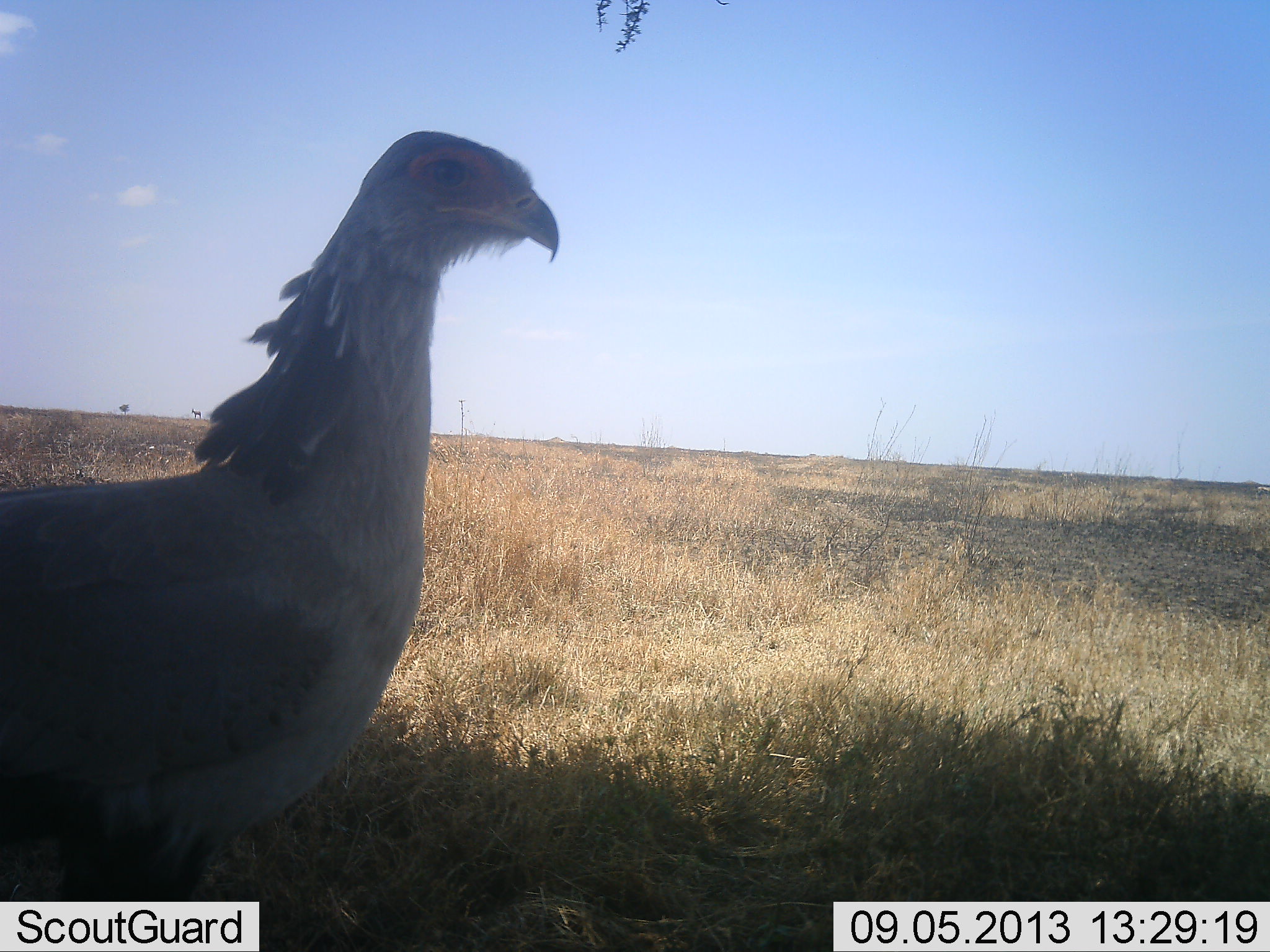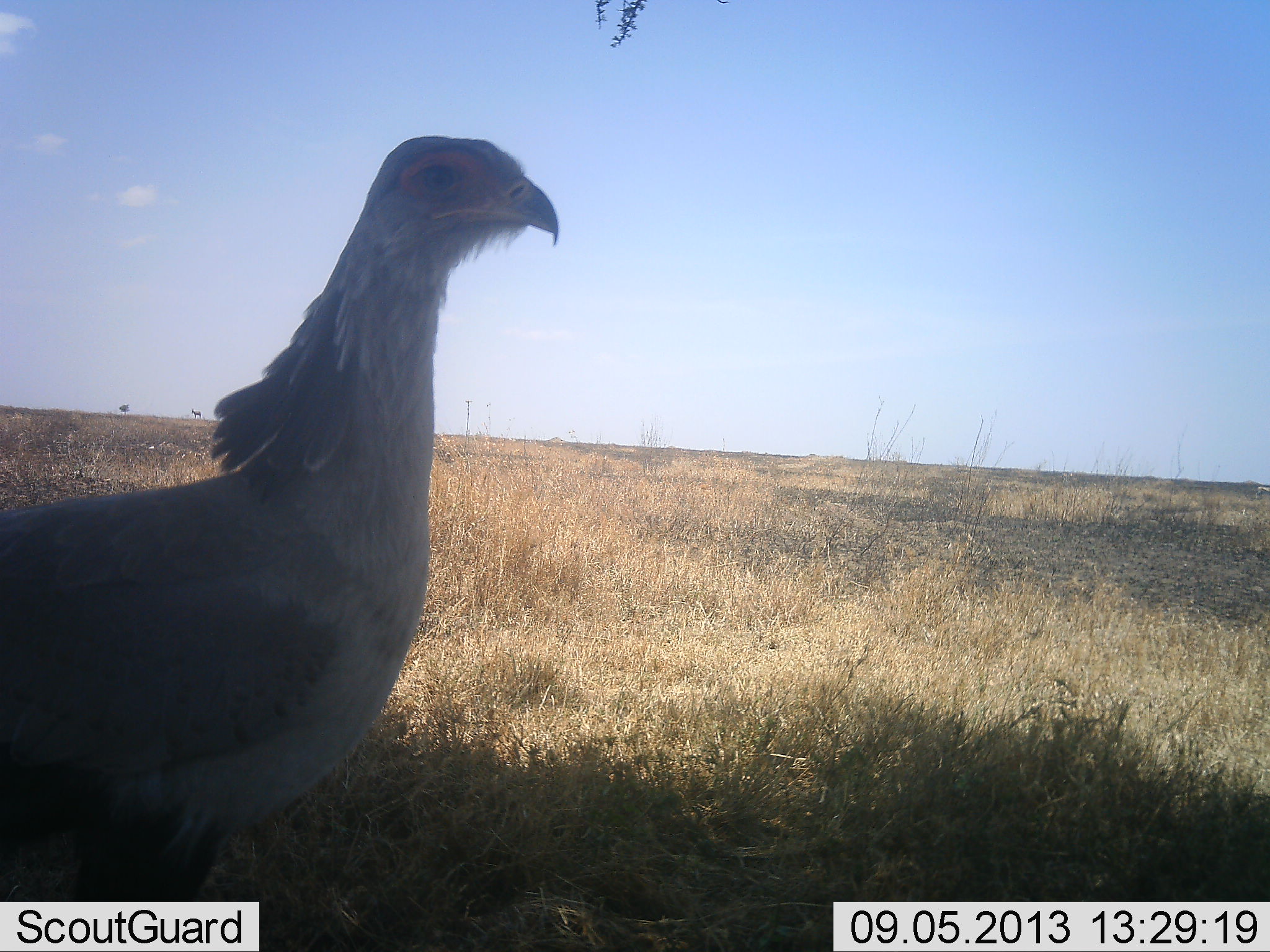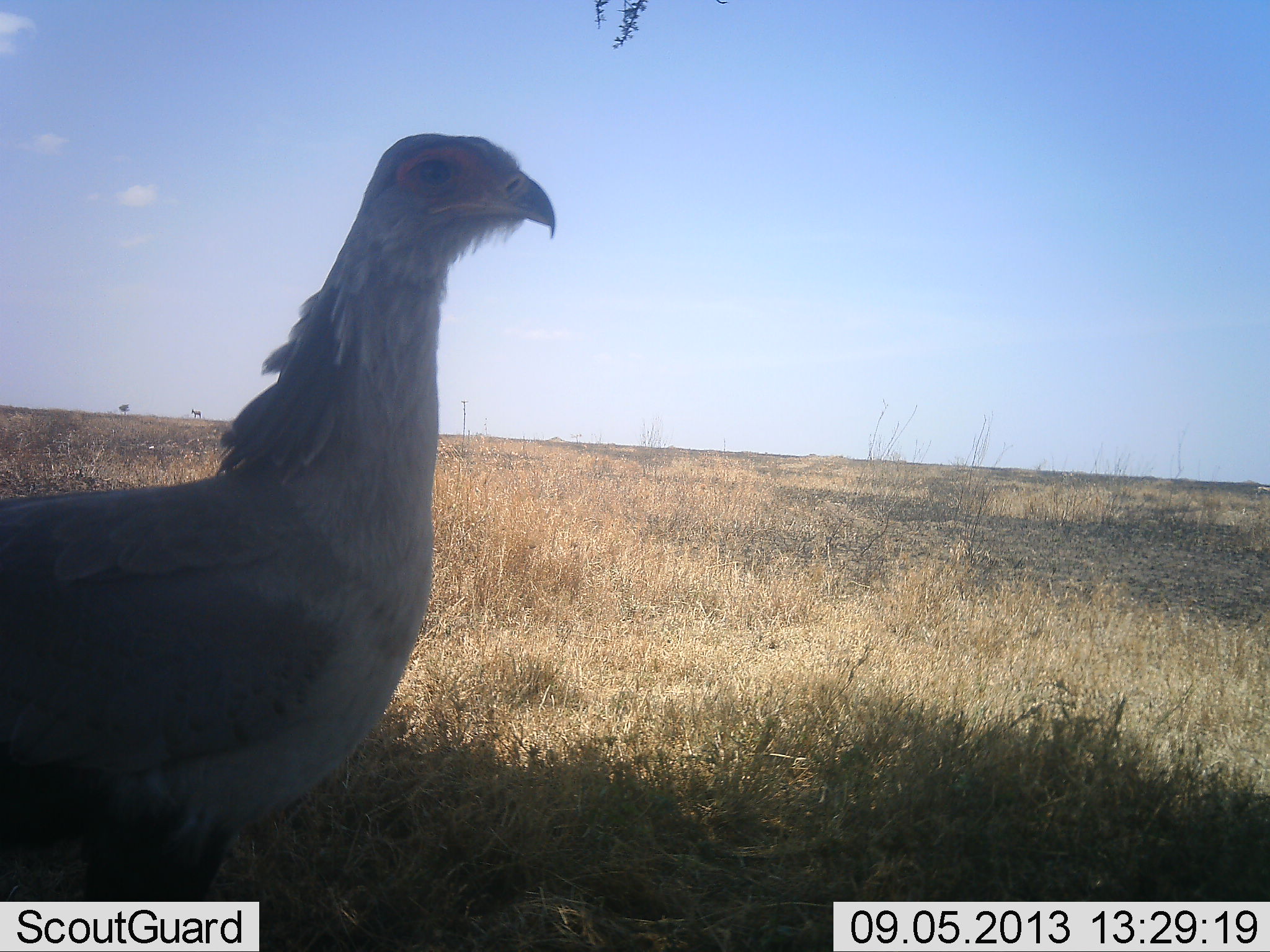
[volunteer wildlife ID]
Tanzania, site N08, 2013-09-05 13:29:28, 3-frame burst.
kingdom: Animalia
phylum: Chordata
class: Aves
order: Accipitriformes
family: Sagittariidae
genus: Sagittarius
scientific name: Sagittarius serpentarius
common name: secretary bird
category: secretarybird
Secretarybird (secretary bird) (Sagittarius serpentarius), count 1. Behavior (volunteer vote fractions): standing 100%, resting 0%, moving 0%, interacting 0%. Young present (vote fraction): 0%. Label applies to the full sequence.